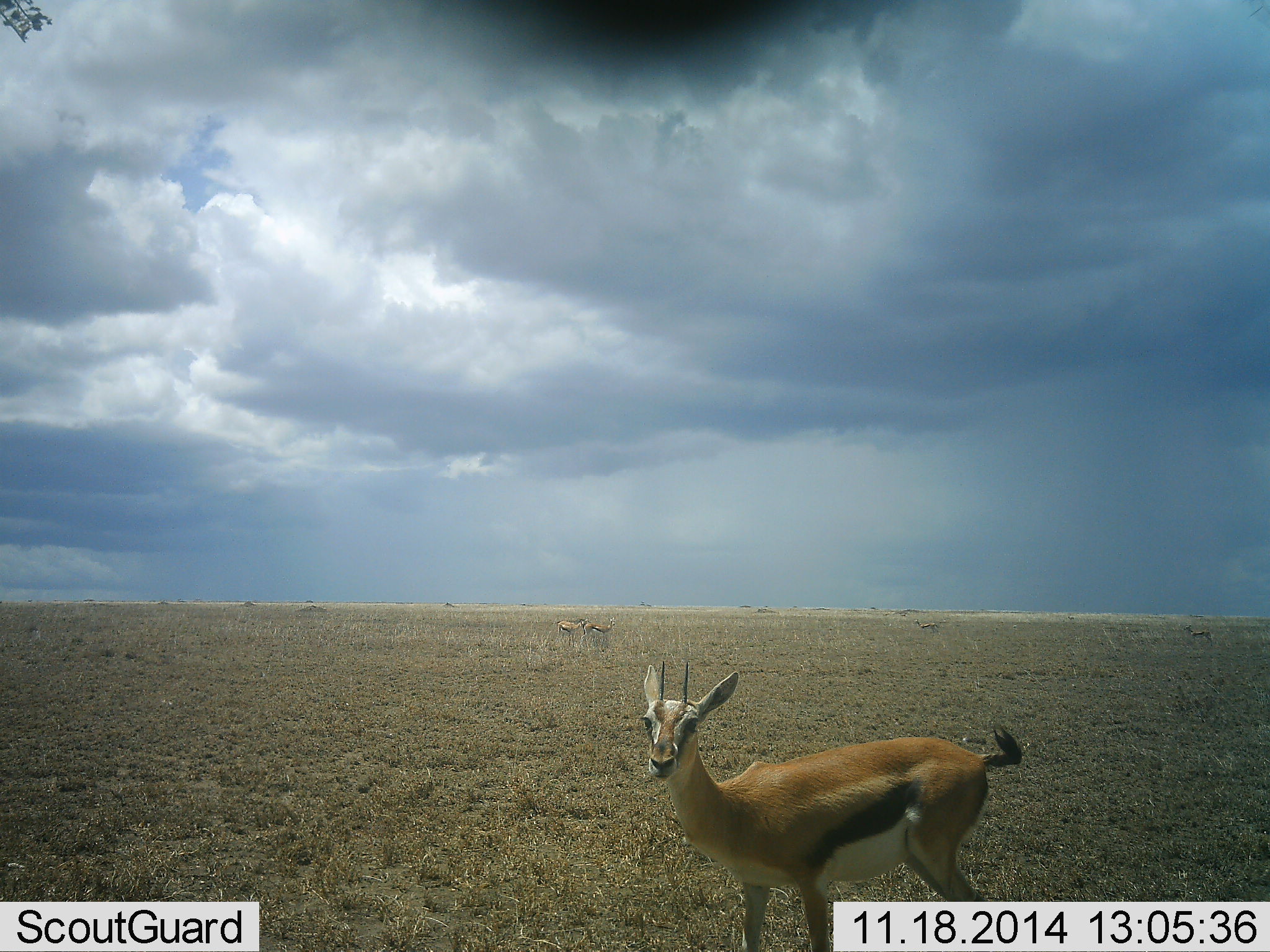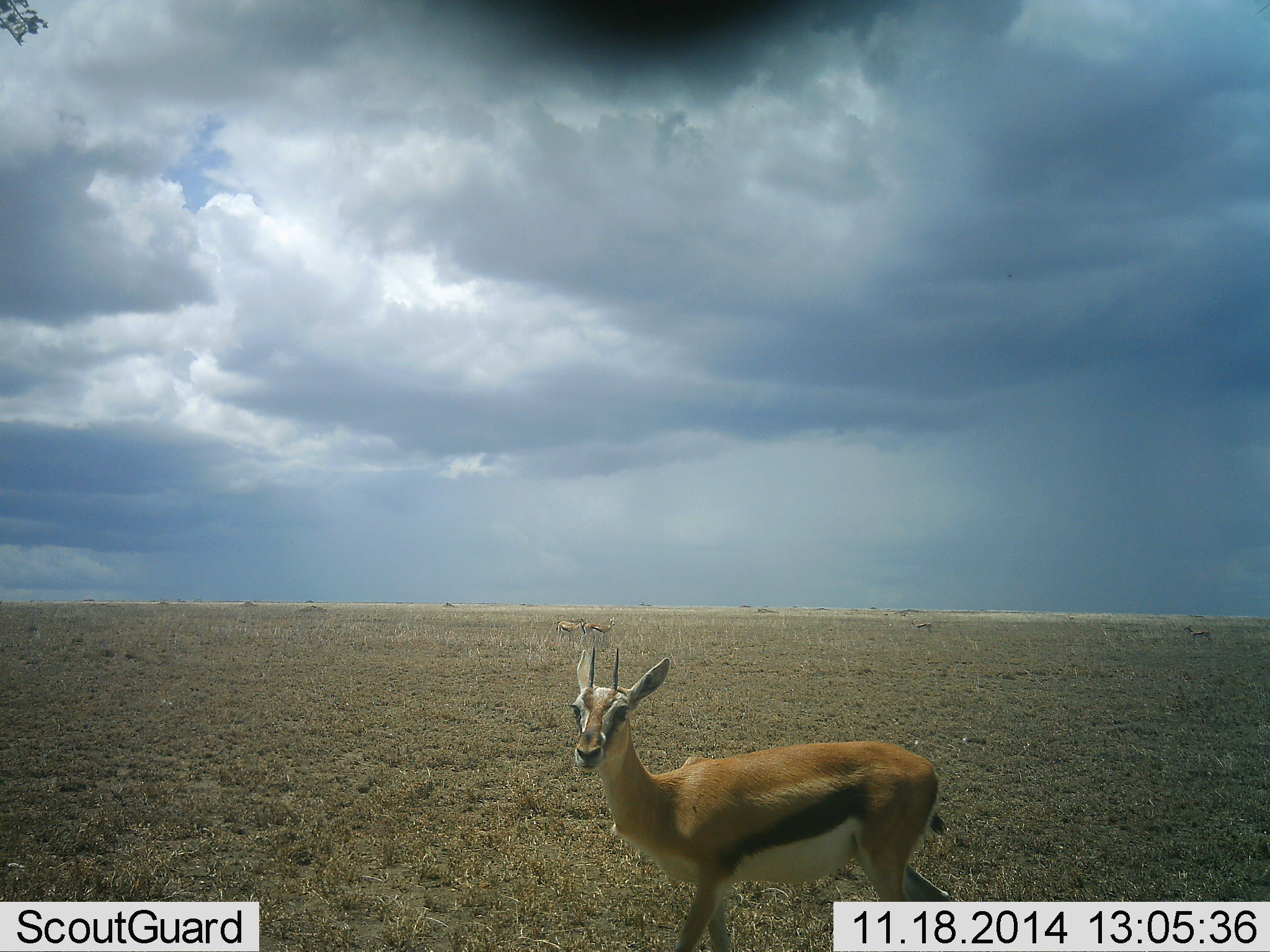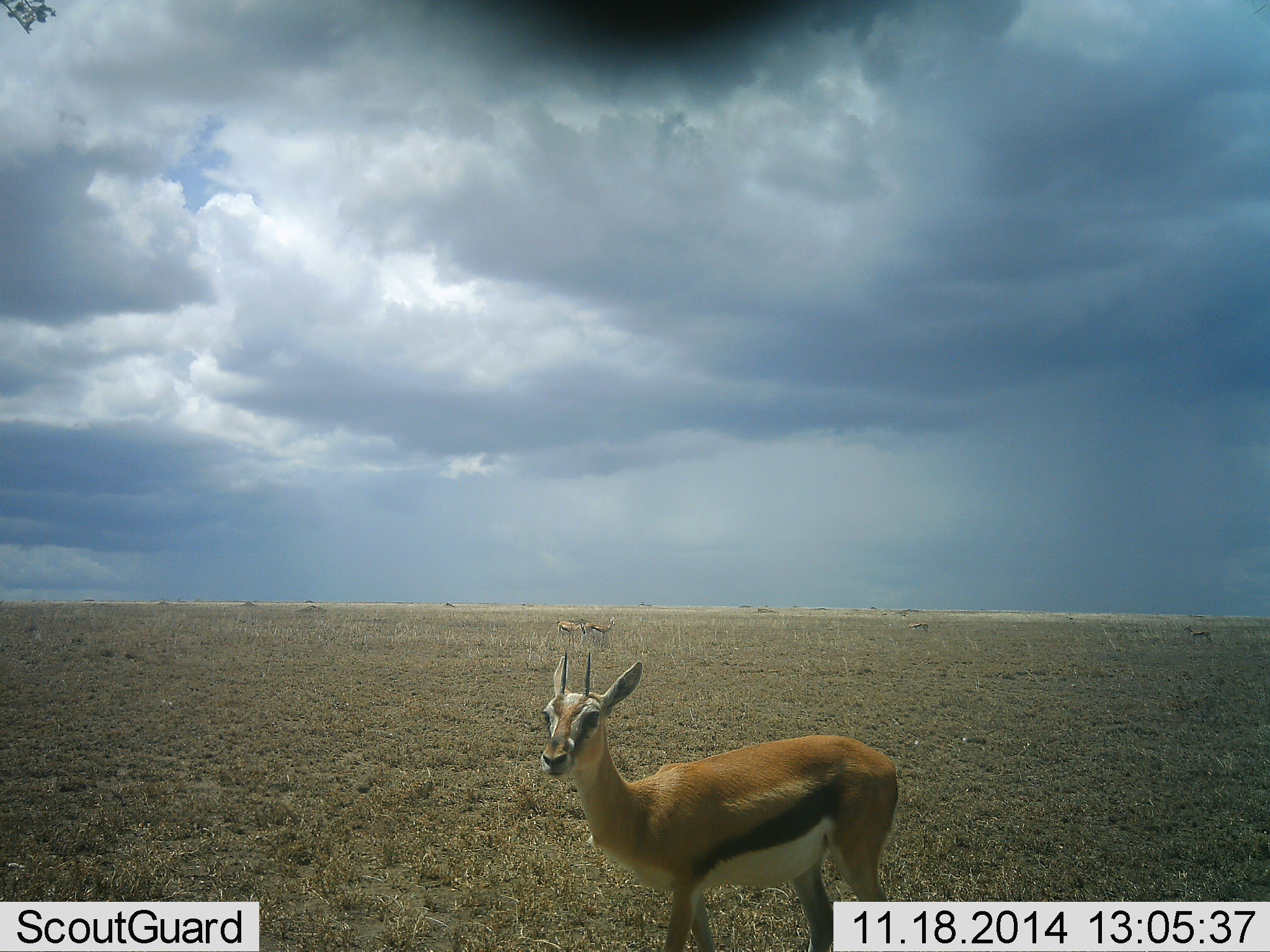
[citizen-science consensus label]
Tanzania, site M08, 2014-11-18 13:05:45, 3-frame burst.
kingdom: Animalia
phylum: Chordata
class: Mammalia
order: Artiodactyla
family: Bovidae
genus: Eudorcas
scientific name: Eudorcas thomsonii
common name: thomson's gazelle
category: gazellethomsons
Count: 4.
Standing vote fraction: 60%.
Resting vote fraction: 0%.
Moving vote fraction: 70%.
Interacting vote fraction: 0%.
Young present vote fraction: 0%.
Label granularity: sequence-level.